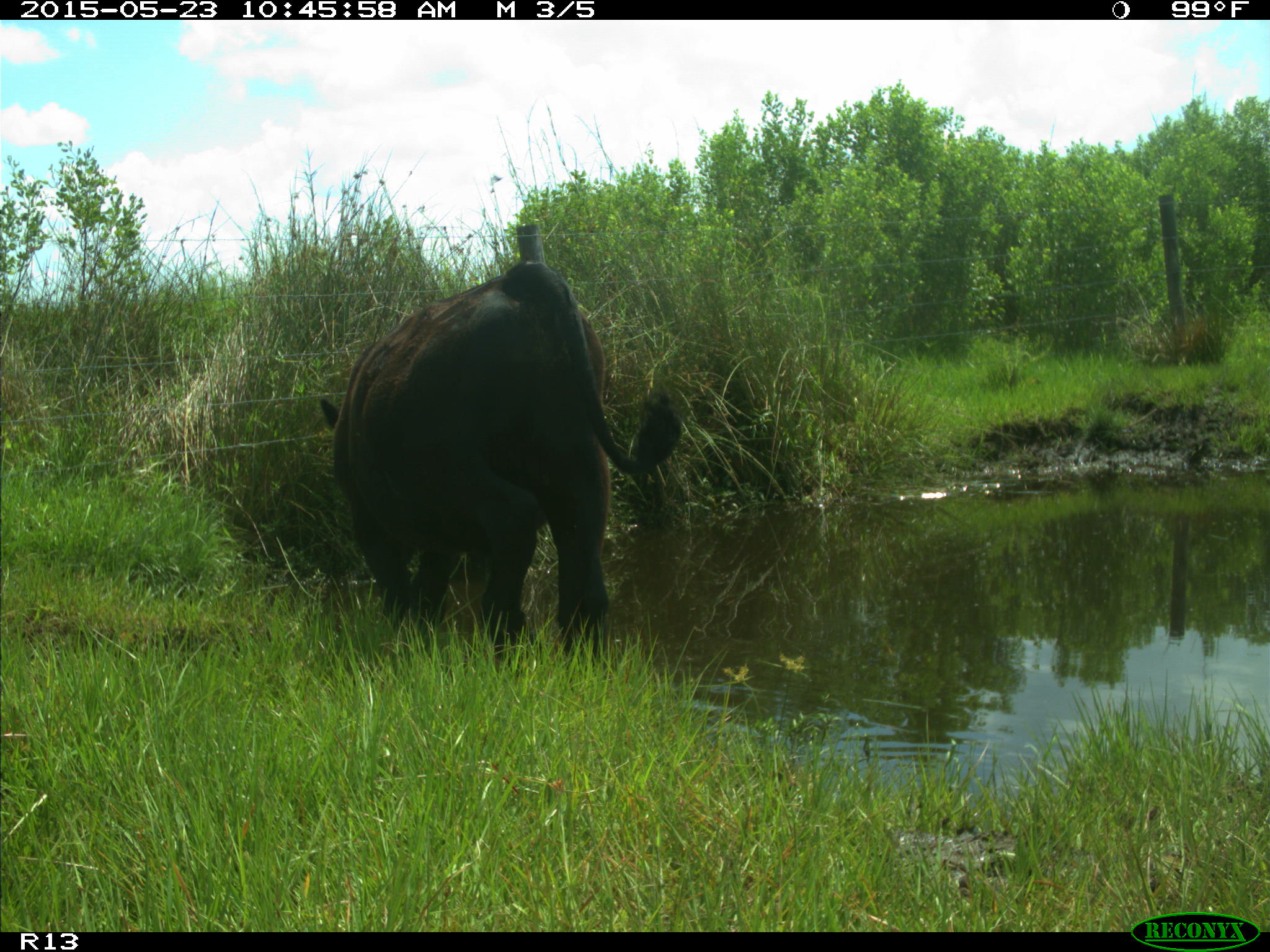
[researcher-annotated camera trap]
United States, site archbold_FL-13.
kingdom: Animalia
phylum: Chordata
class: Mammalia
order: Artiodactyla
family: Bovidae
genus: Bos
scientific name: Bos taurus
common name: domestic cow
Bos taurus (domestic cow).